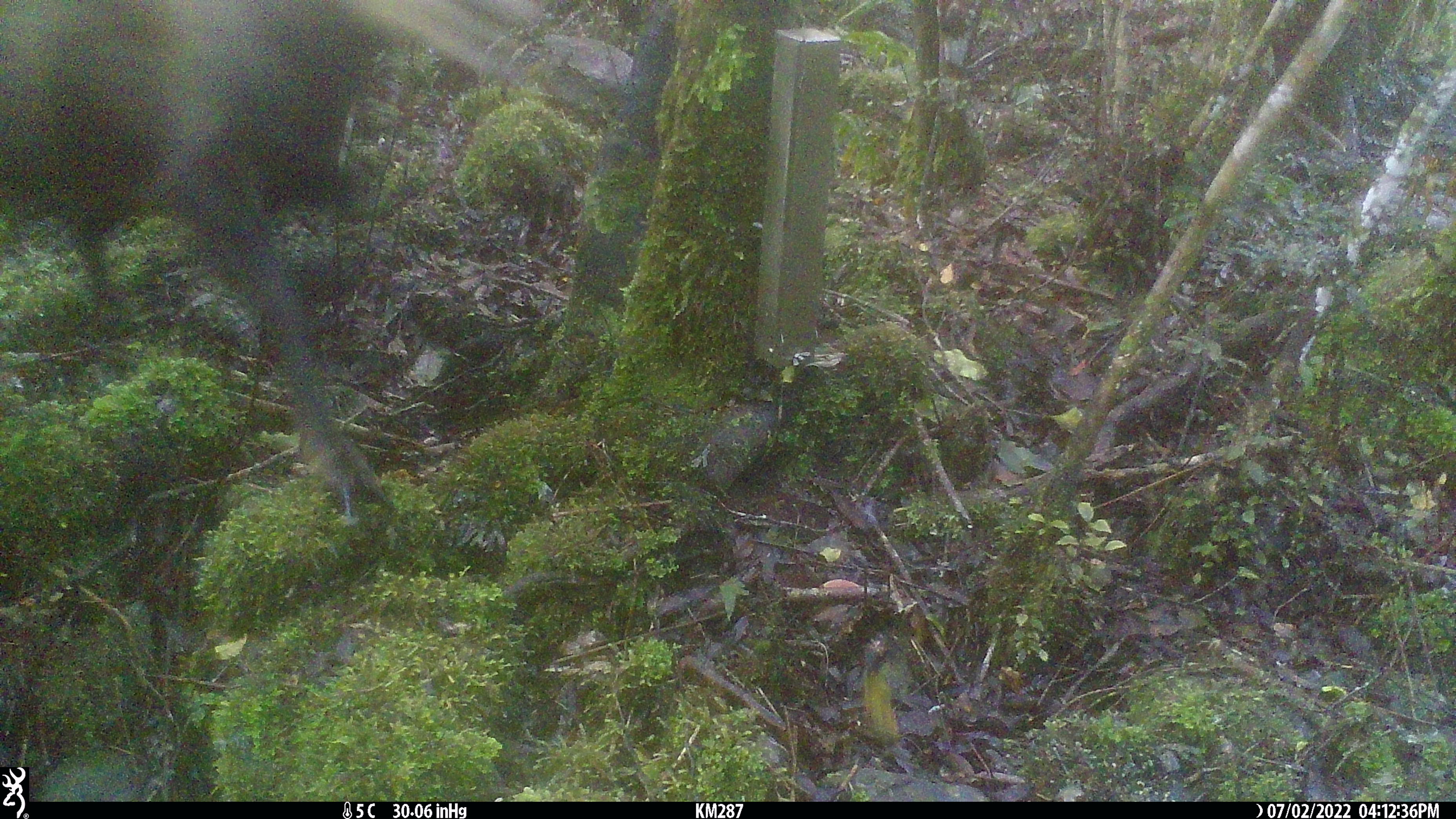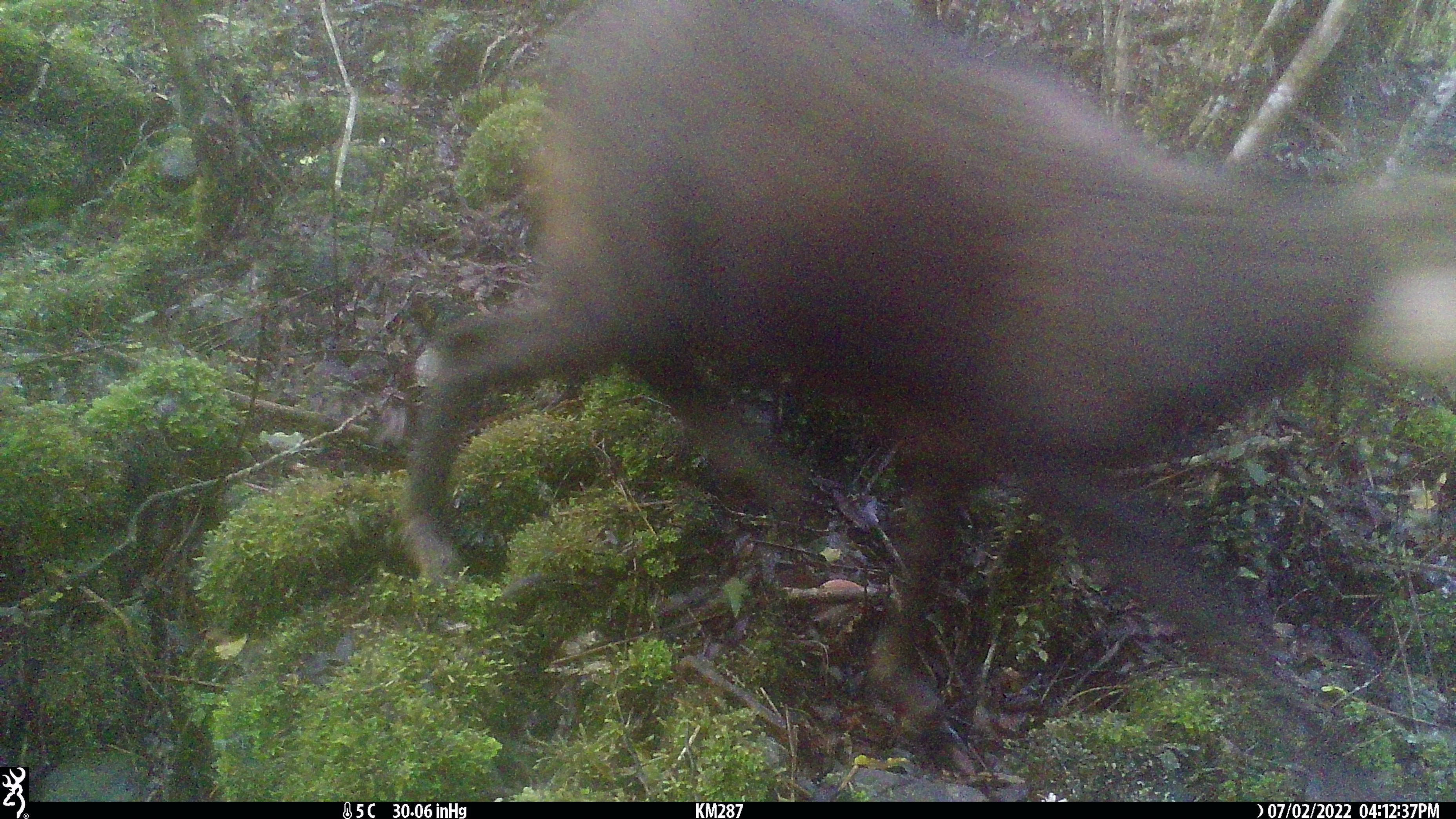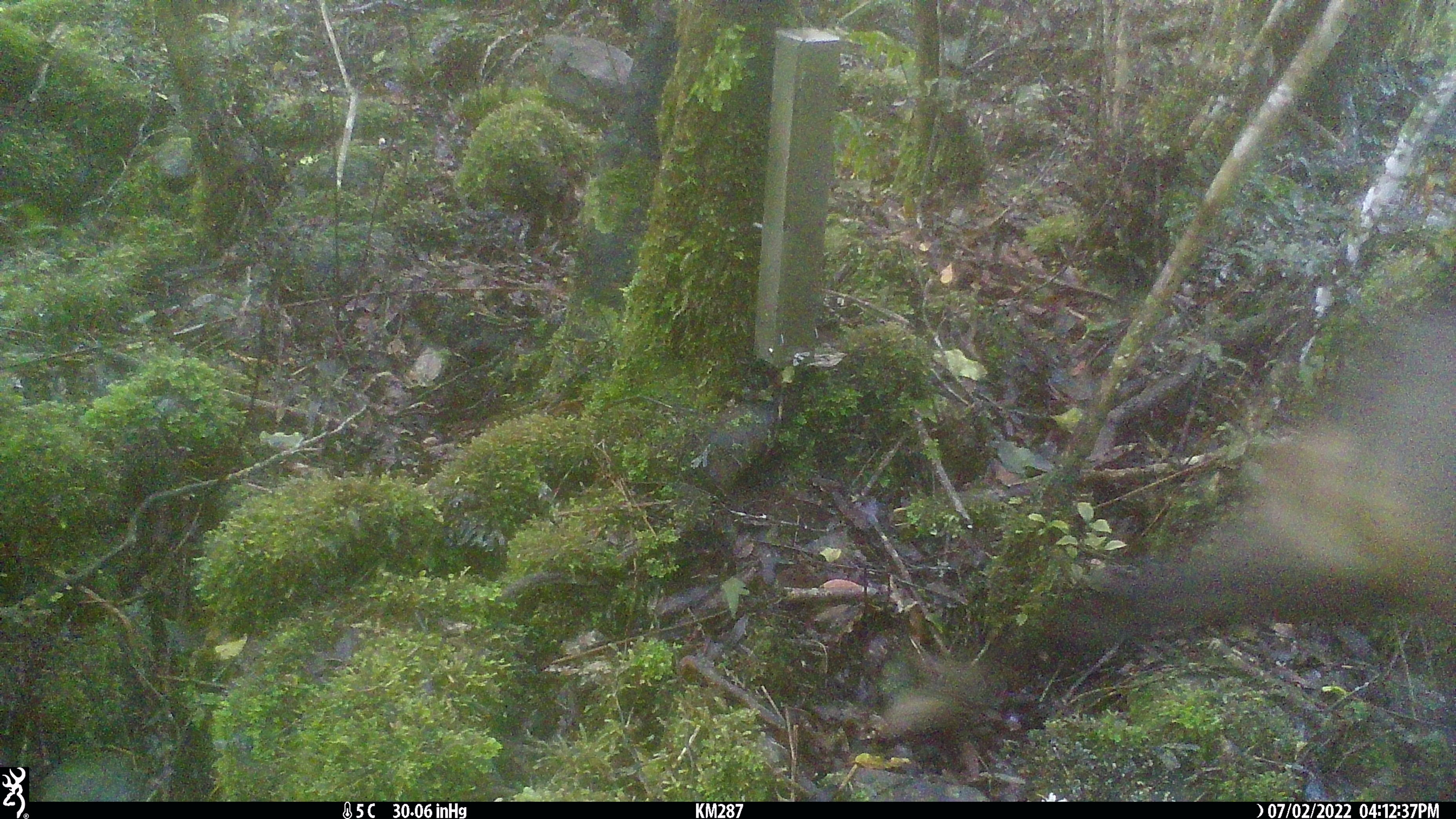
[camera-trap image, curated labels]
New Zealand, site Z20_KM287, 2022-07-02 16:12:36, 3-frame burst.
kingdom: Animalia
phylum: Chordata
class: Mammalia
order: Artiodactyla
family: Bovidae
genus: Rupicapra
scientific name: Rupicapra rupicapra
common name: alpine chamois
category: chamois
Chamois (alpine chamois) (Rupicapra rupicapra).